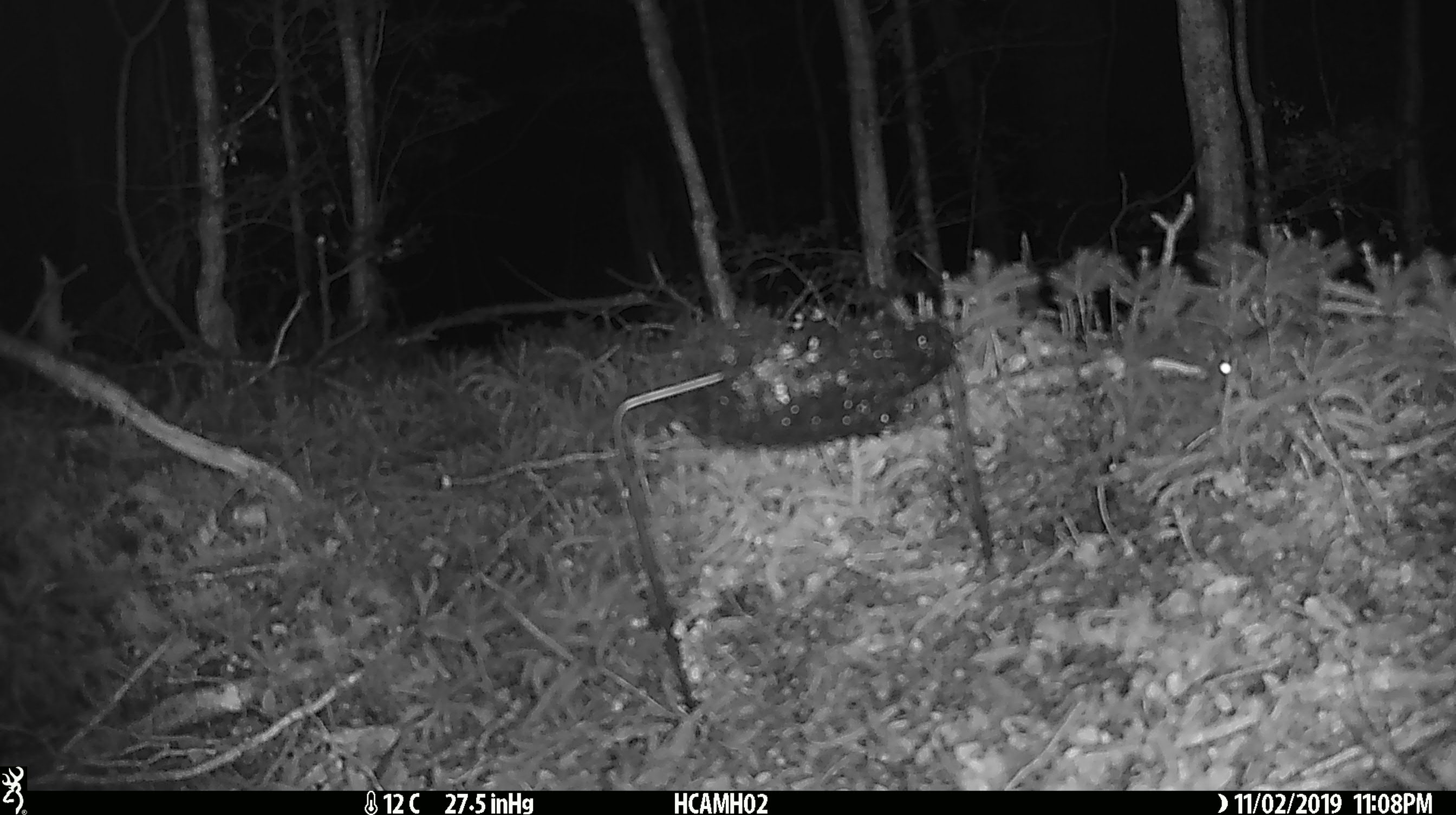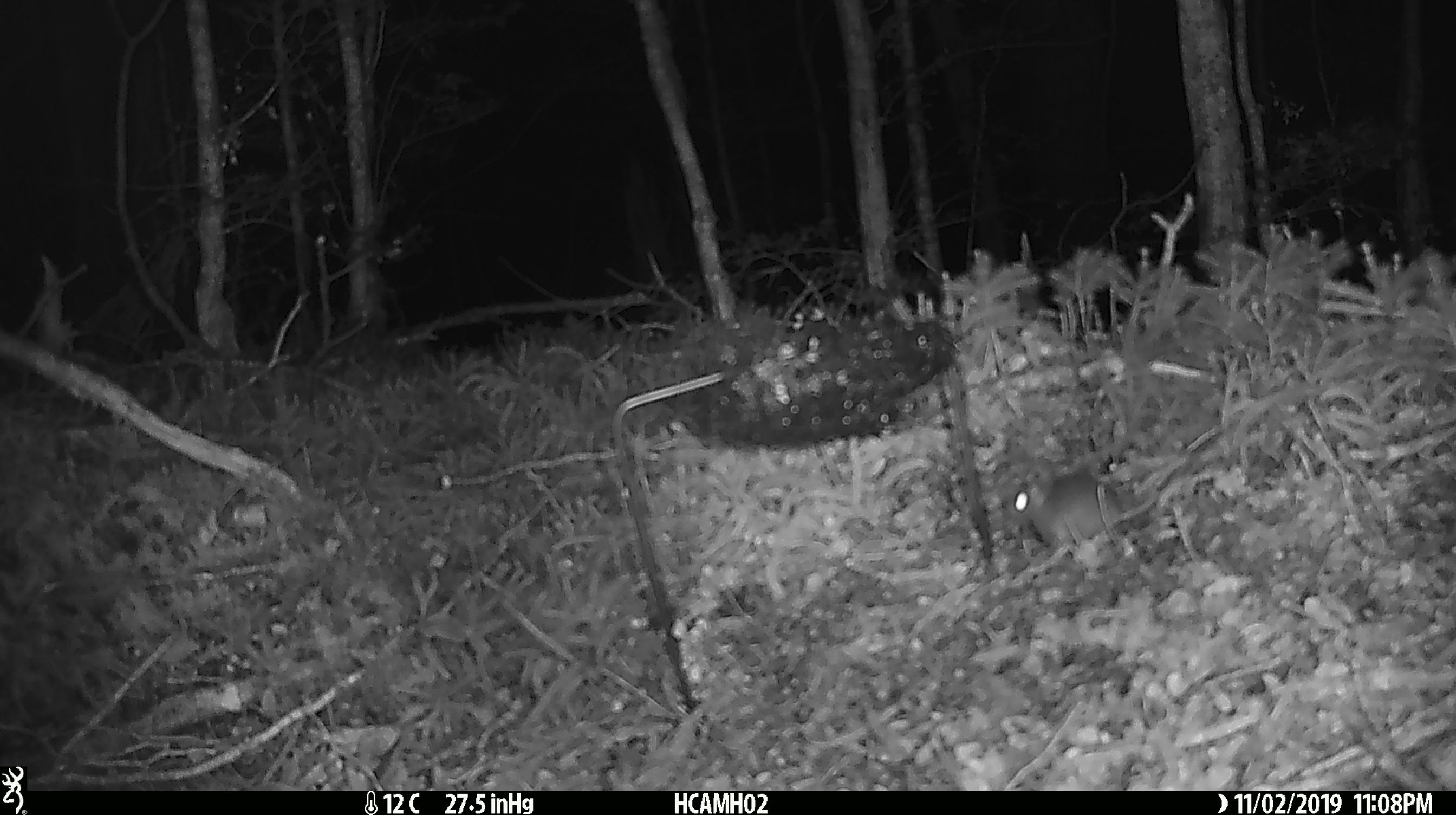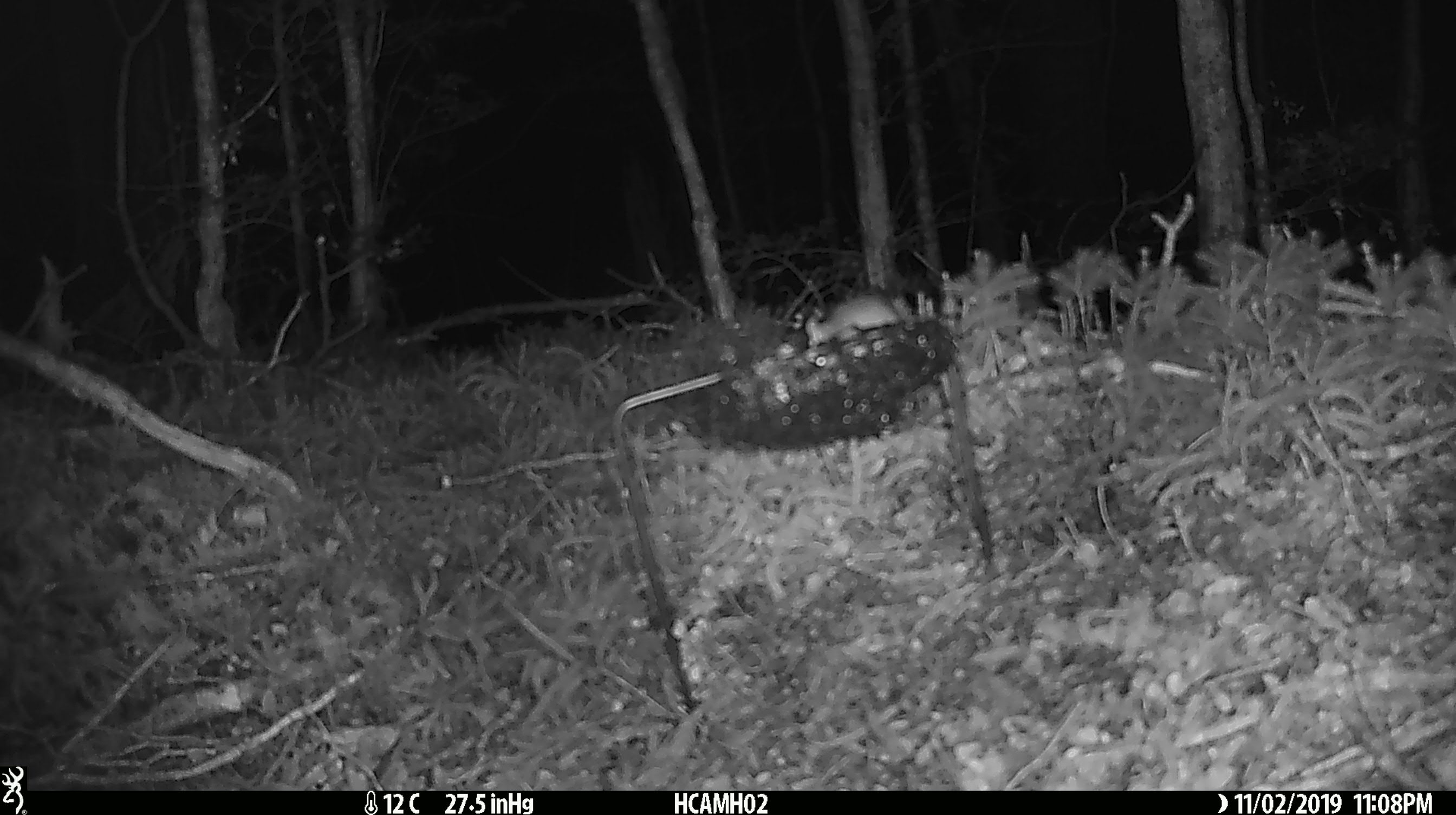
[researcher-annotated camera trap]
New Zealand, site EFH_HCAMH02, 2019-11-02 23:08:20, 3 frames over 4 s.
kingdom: Animalia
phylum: Chordata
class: Mammalia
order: Rodentia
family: Muridae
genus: Mus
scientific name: Mus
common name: mouse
Mouse (Mus).